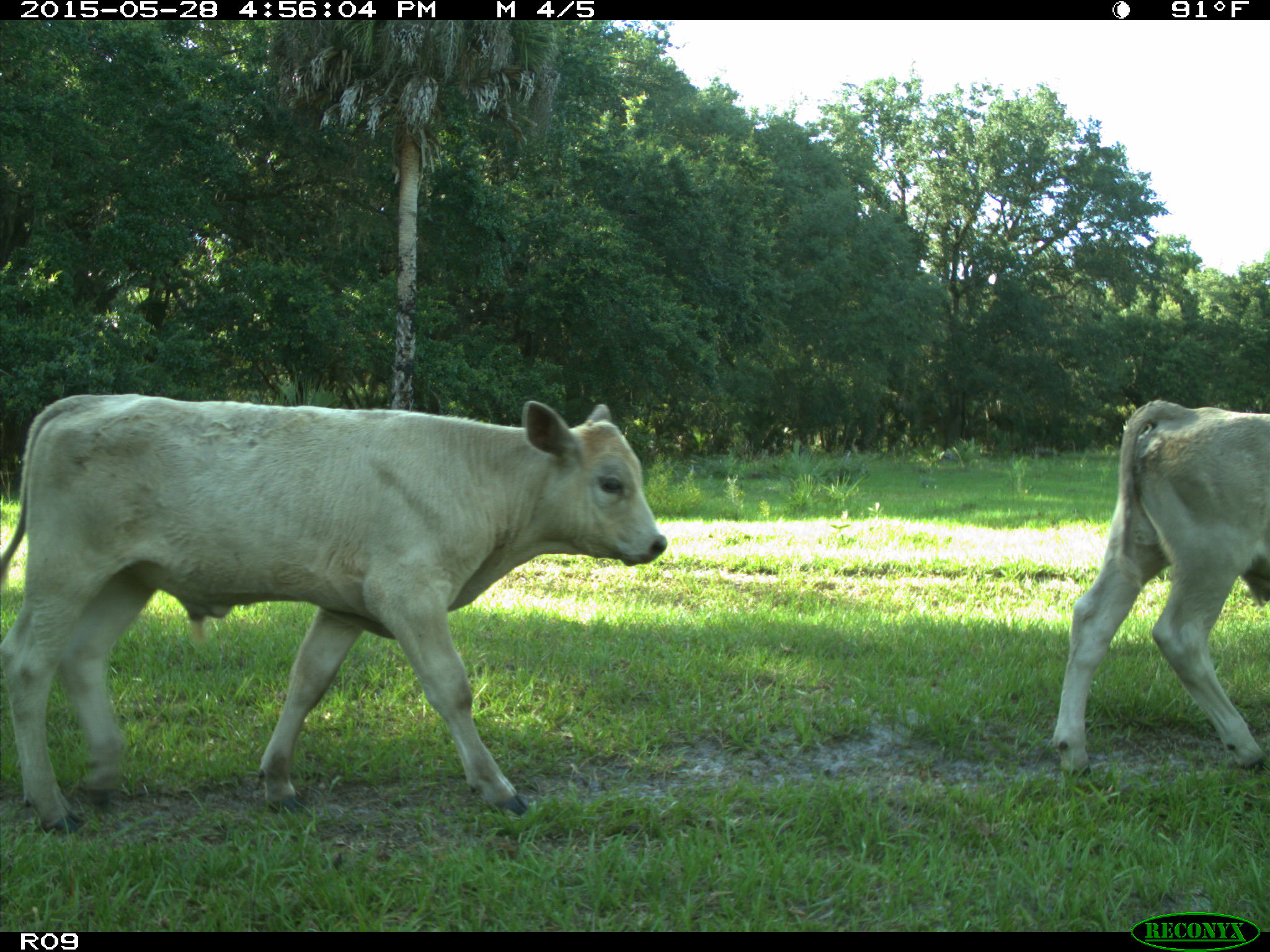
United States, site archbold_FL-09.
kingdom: Animalia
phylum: Chordata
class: Mammalia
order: Artiodactyla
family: Bovidae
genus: Bos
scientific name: Bos taurus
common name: domestic cow